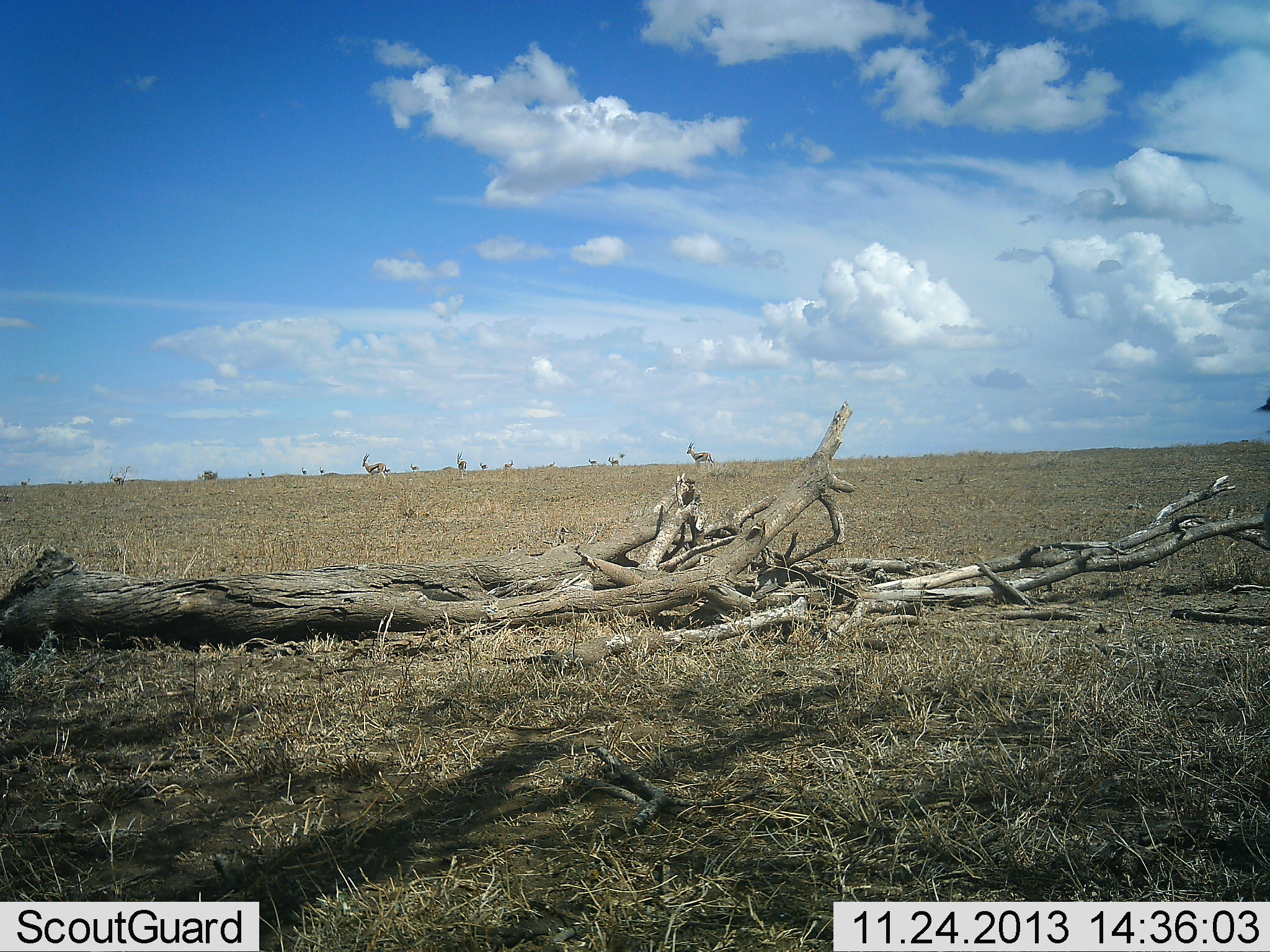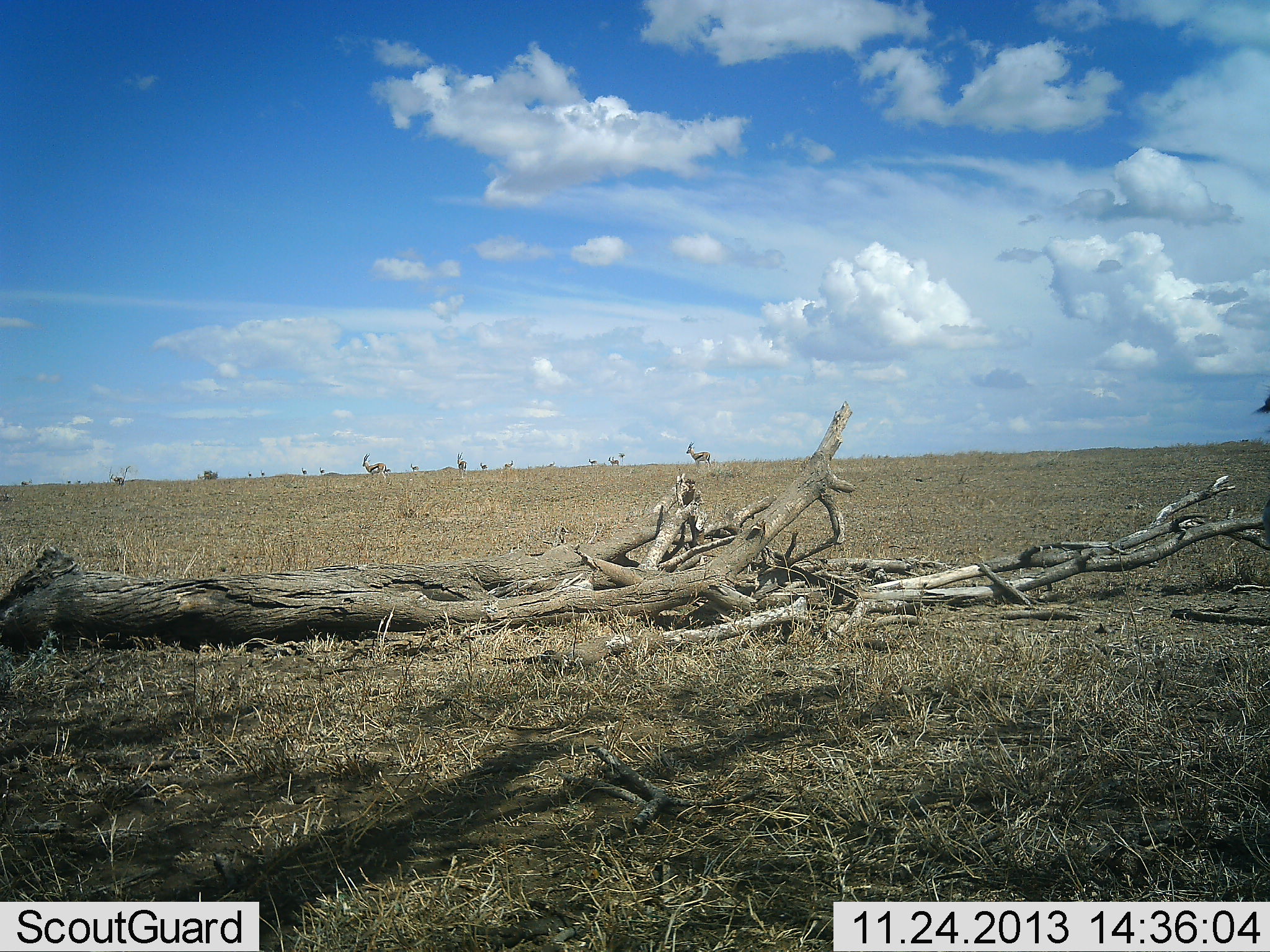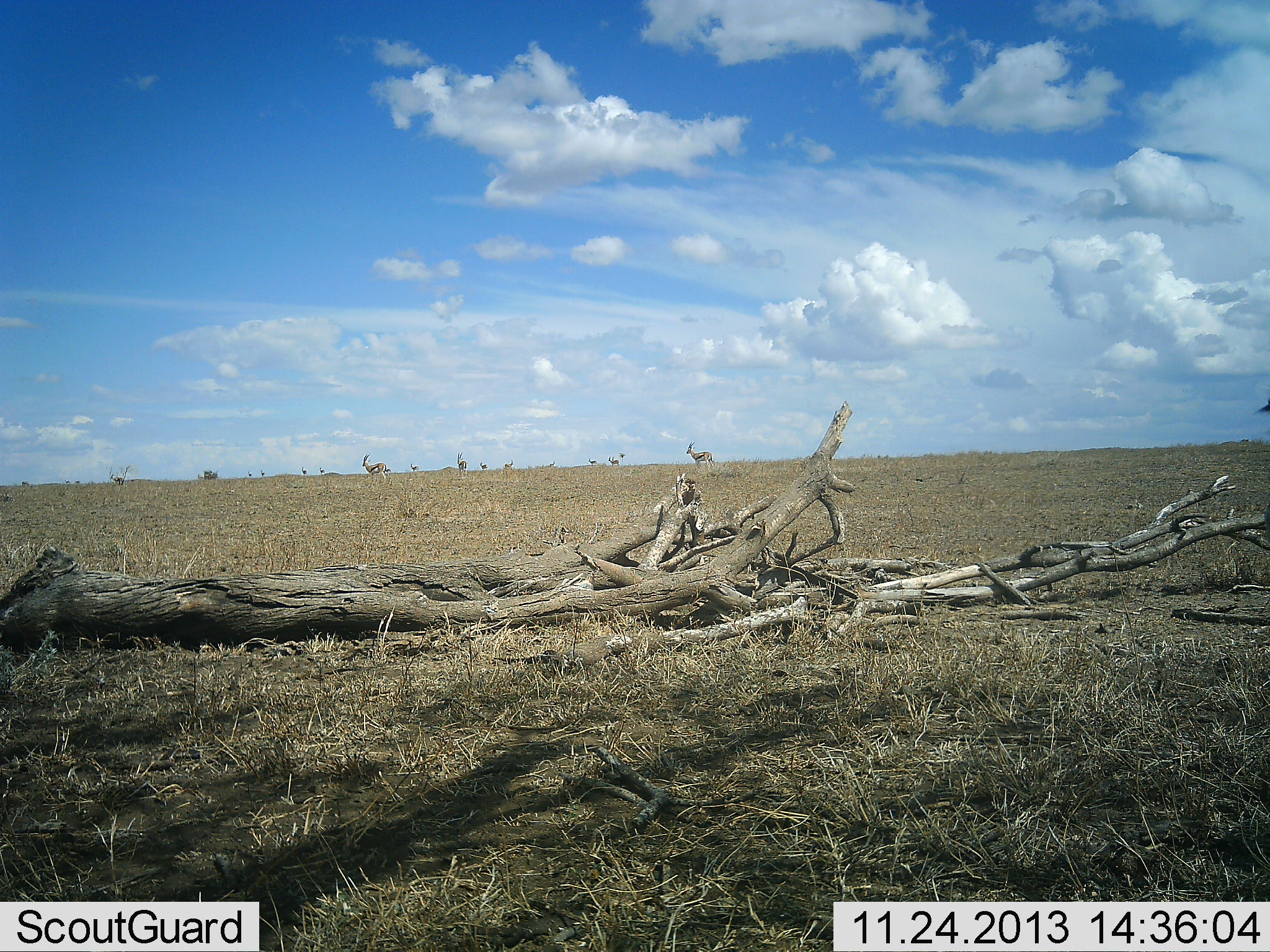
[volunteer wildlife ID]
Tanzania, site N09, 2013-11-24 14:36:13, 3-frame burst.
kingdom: Animalia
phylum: Chordata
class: Mammalia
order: Artiodactyla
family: Bovidae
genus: Eudorcas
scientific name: Eudorcas thomsonii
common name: thomson's gazelle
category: gazellethomsons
Gazellethomsons (thomson's gazelle) (Eudorcas thomsonii), count 3. Behavior (volunteer vote fractions): standing 80%, resting 0%, moving 20%, interacting 0%. Young present (vote fraction): 0%. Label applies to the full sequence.